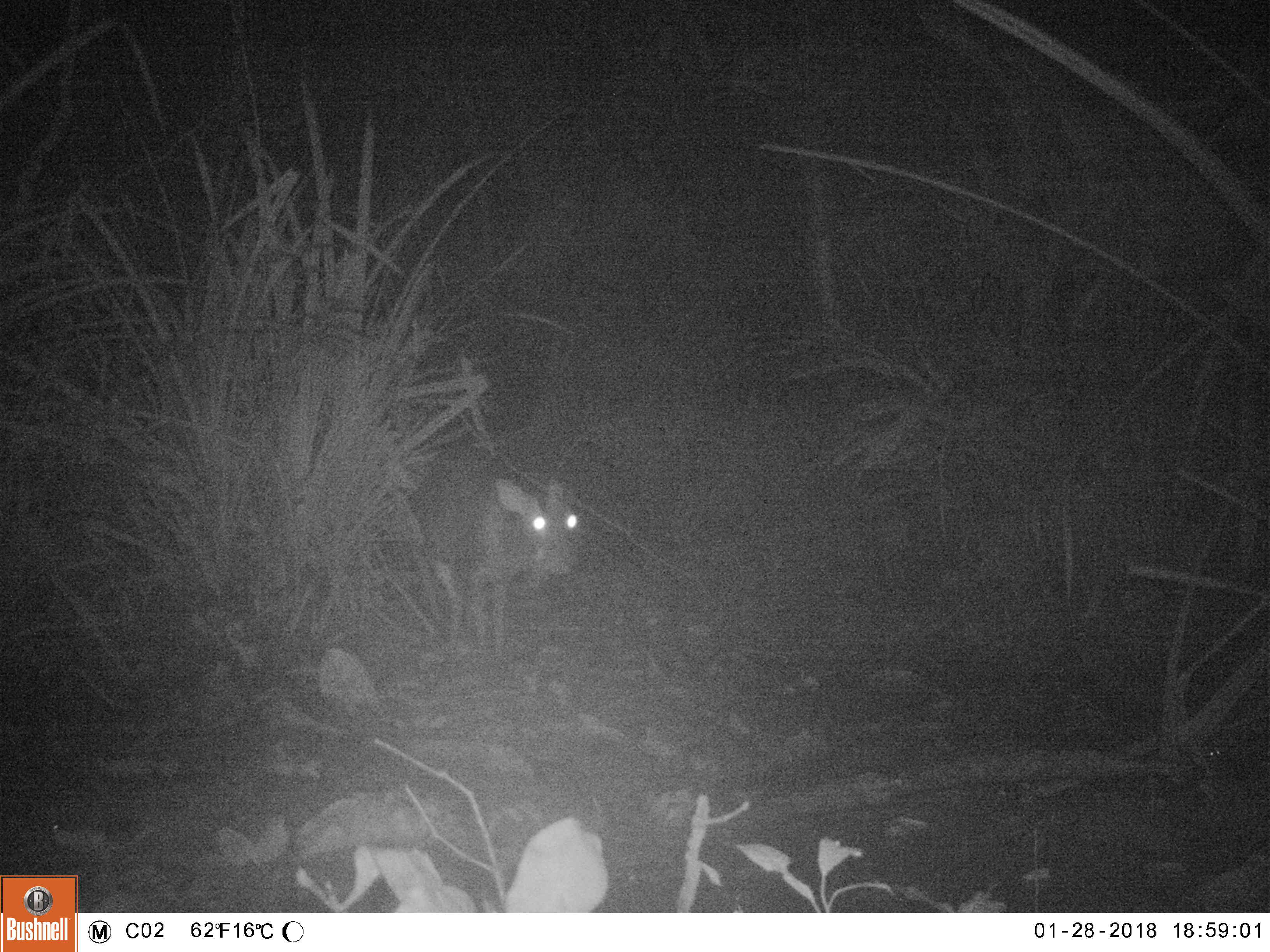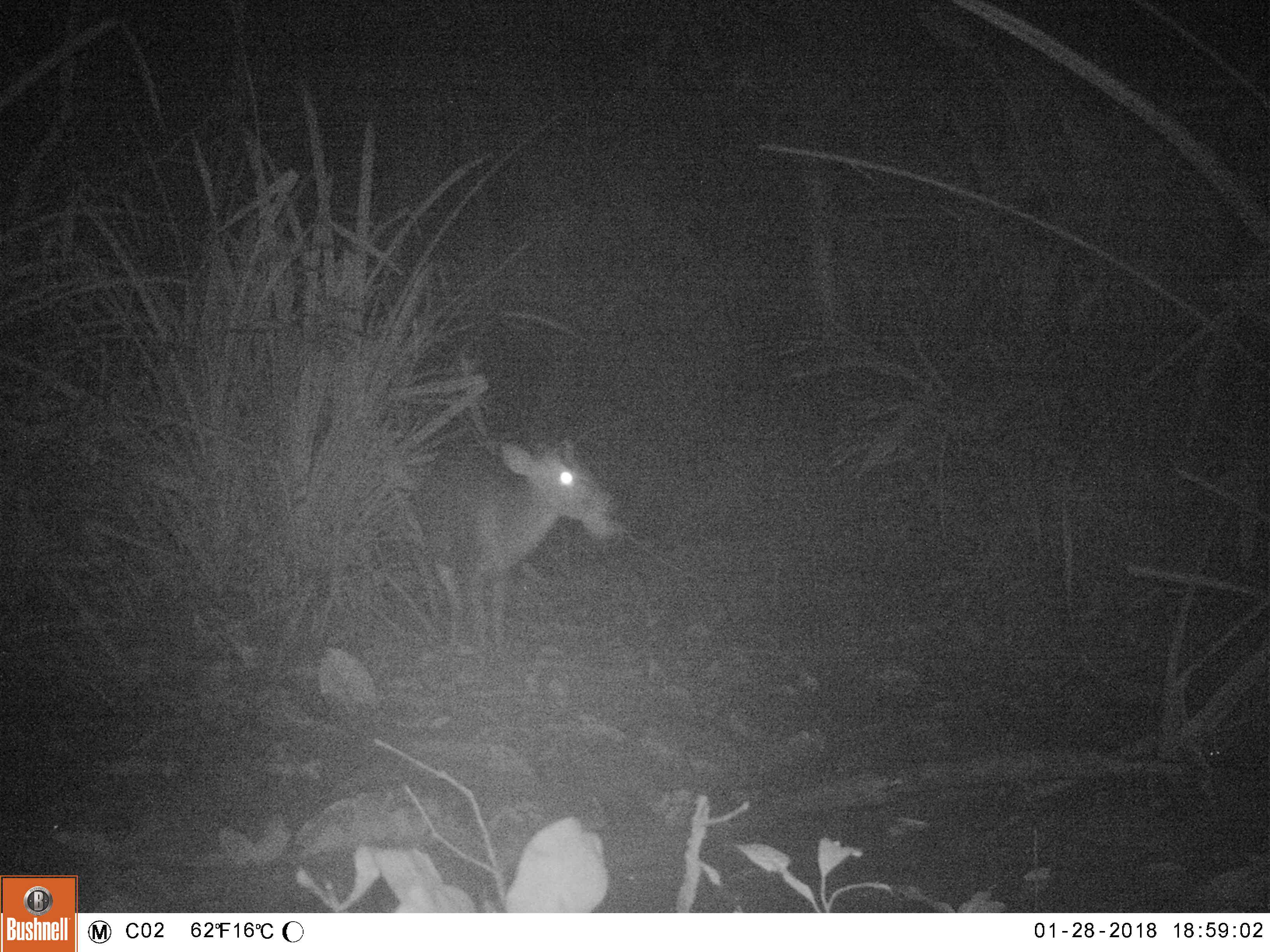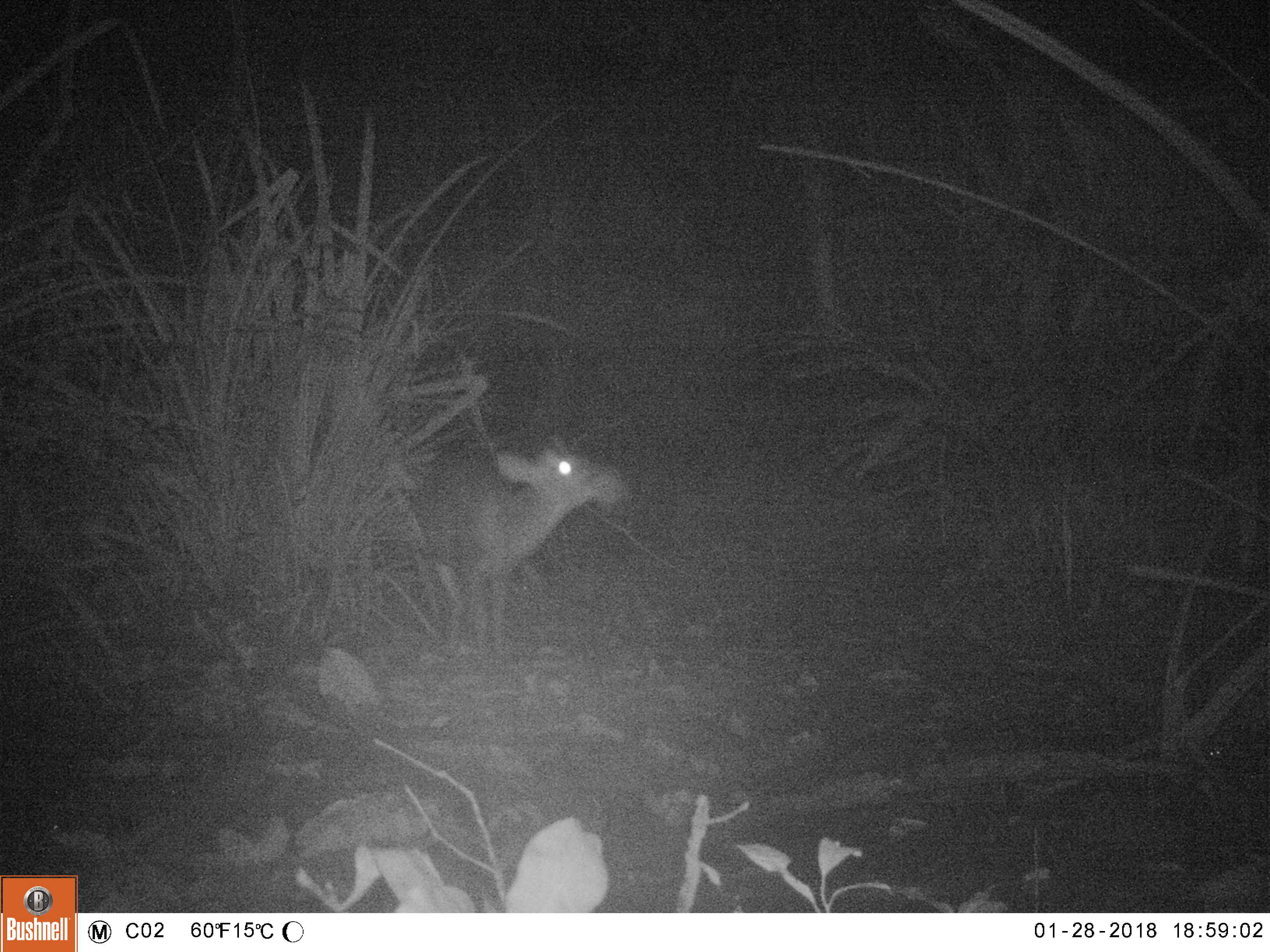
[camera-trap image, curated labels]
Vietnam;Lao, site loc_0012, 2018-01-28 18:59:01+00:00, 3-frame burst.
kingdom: Animalia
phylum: Chordata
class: Mammalia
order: Artiodactyla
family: Cervidae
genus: Muntiacus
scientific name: Muntiacus rooseveltorum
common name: roosevelt's muntjac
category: roosevelts muntjac group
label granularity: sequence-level